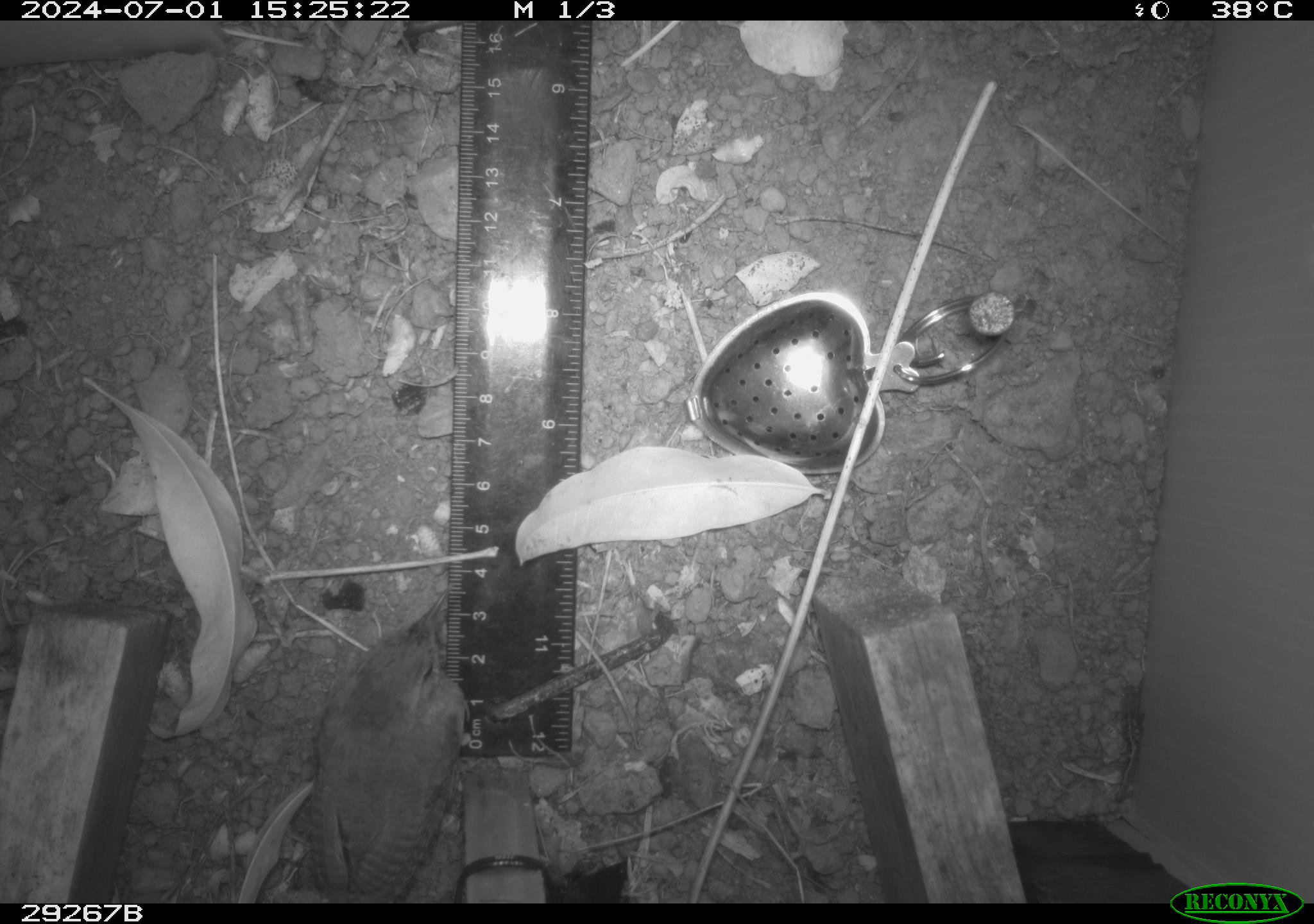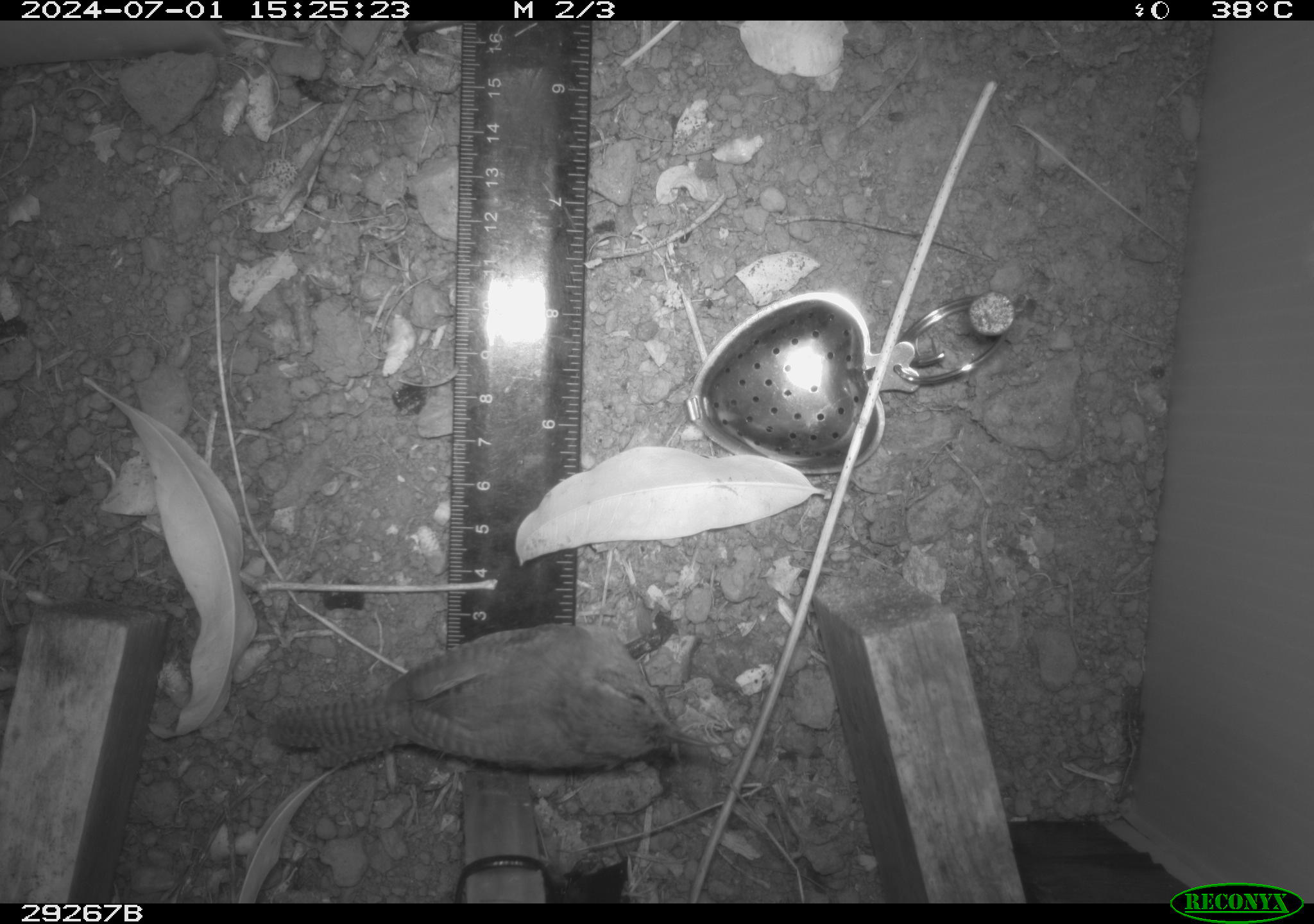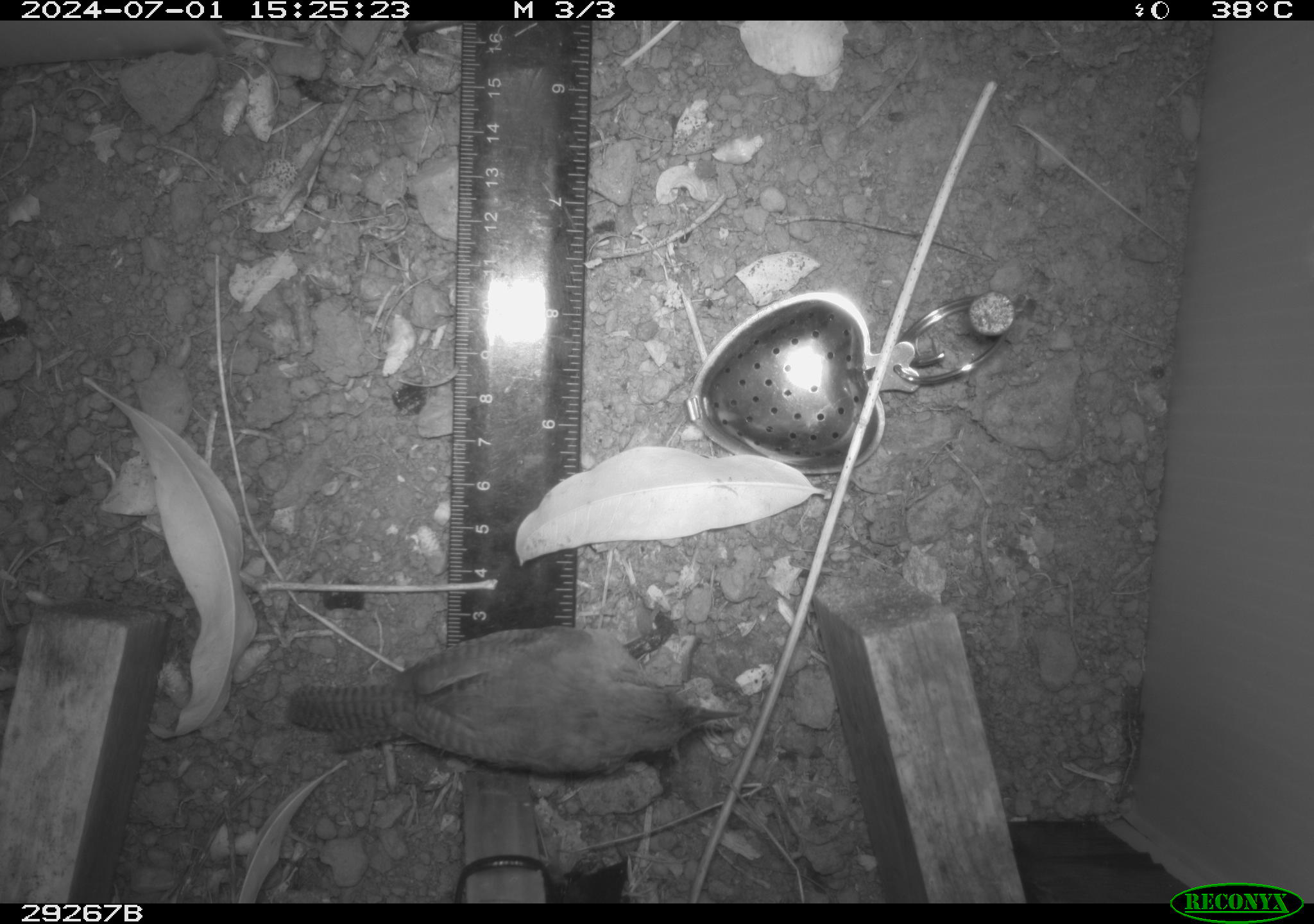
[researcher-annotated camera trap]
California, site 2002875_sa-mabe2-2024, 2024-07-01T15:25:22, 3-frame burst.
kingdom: Animalia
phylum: Chordata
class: Aves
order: Passeriformes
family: Troglodytidae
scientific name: Troglodytidae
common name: wren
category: troglodytidae family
Troglodytidae family (wren) (Troglodytidae).